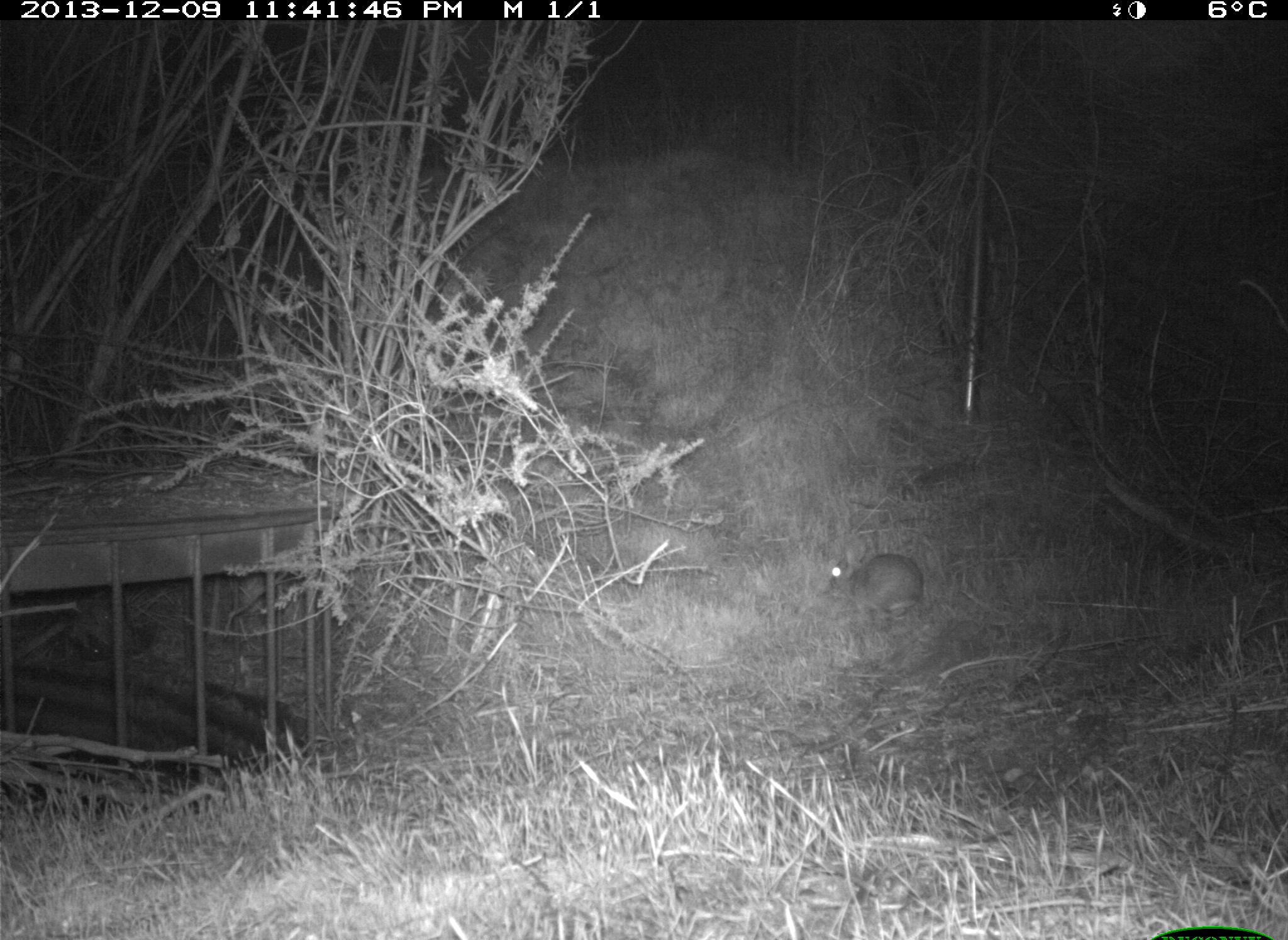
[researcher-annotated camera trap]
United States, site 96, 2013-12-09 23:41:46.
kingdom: Animalia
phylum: Chordata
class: Mammalia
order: Lagomorpha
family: Leporidae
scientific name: Leporidae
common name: rabbits and hares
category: rabbit